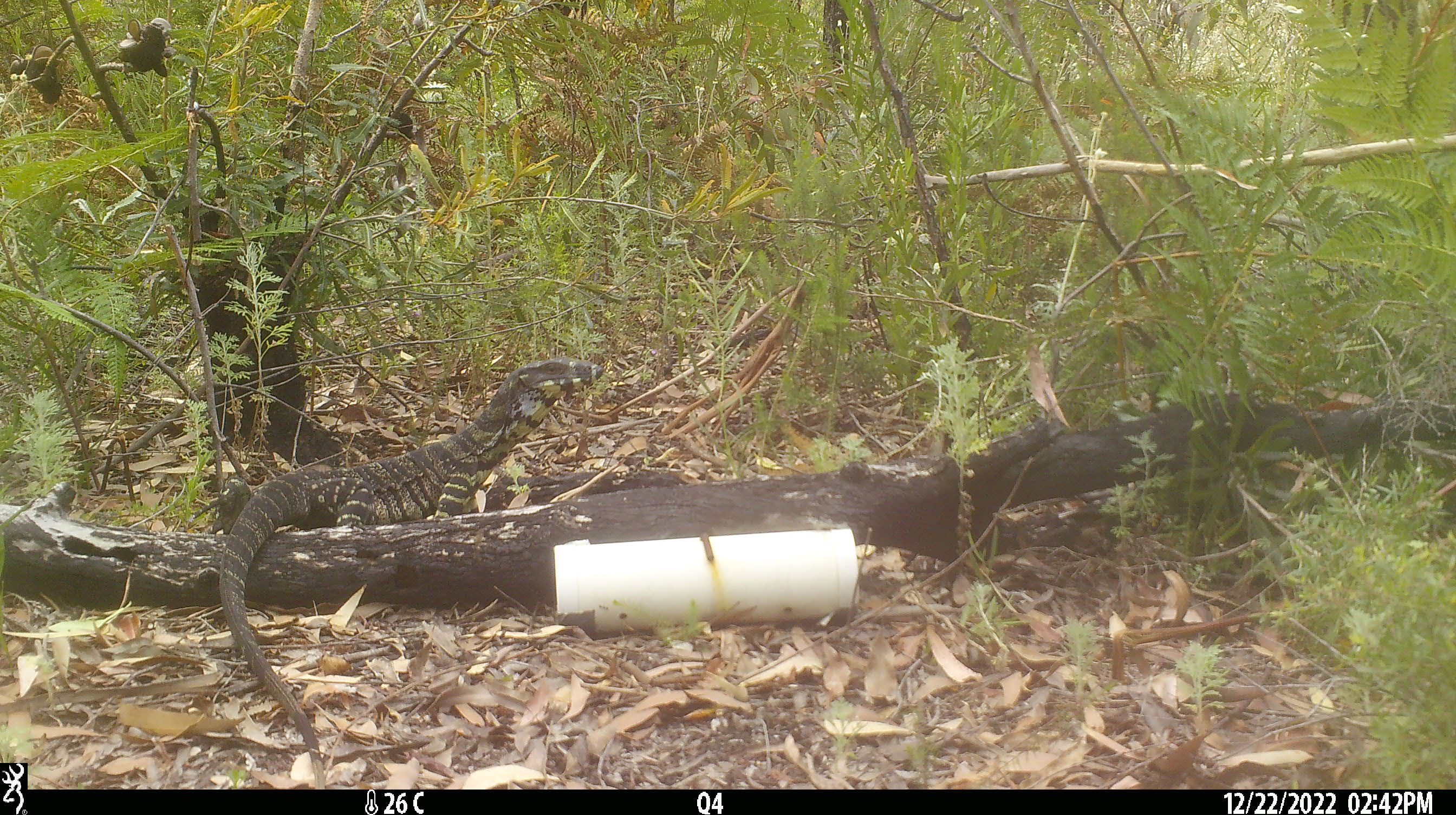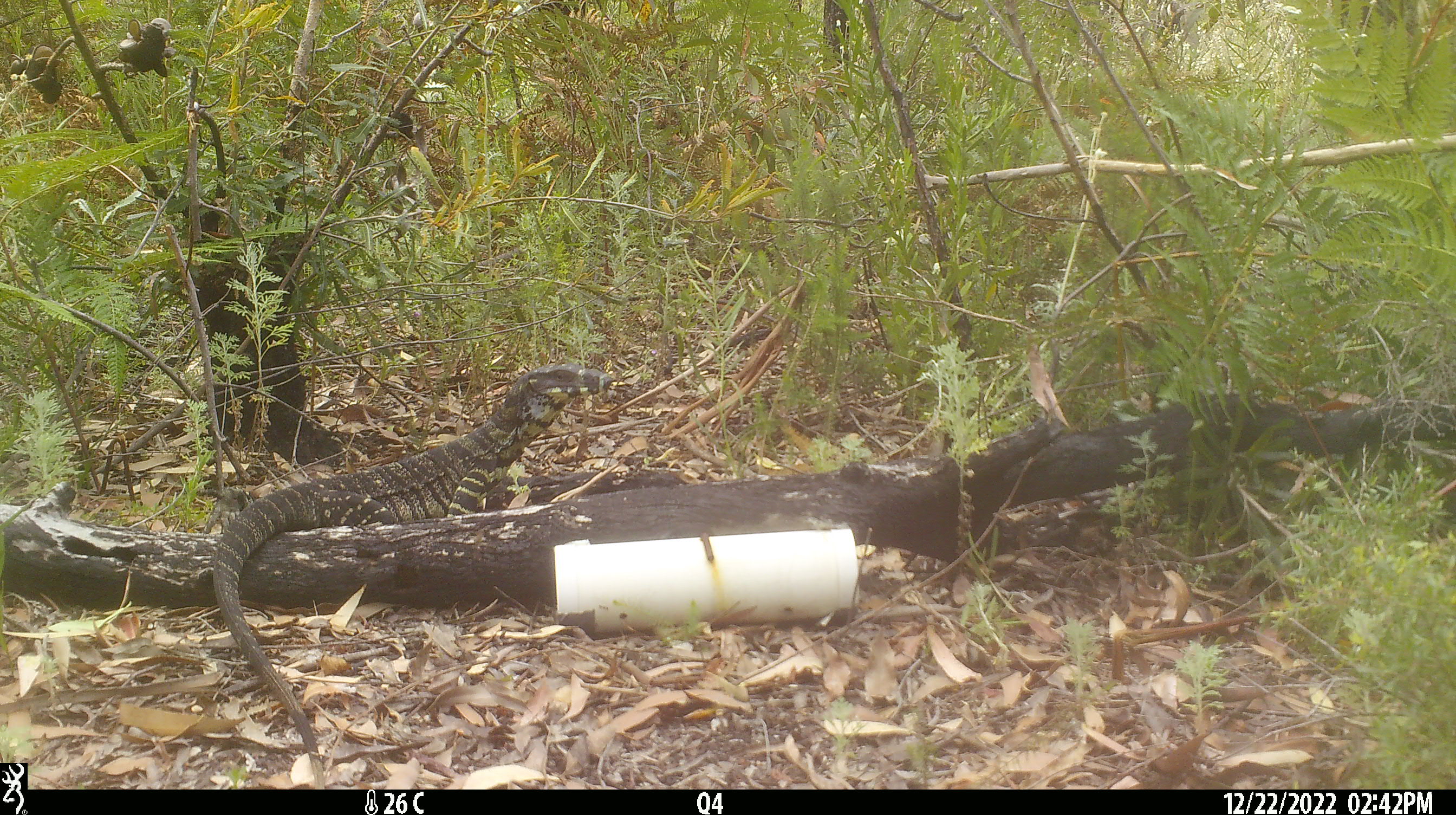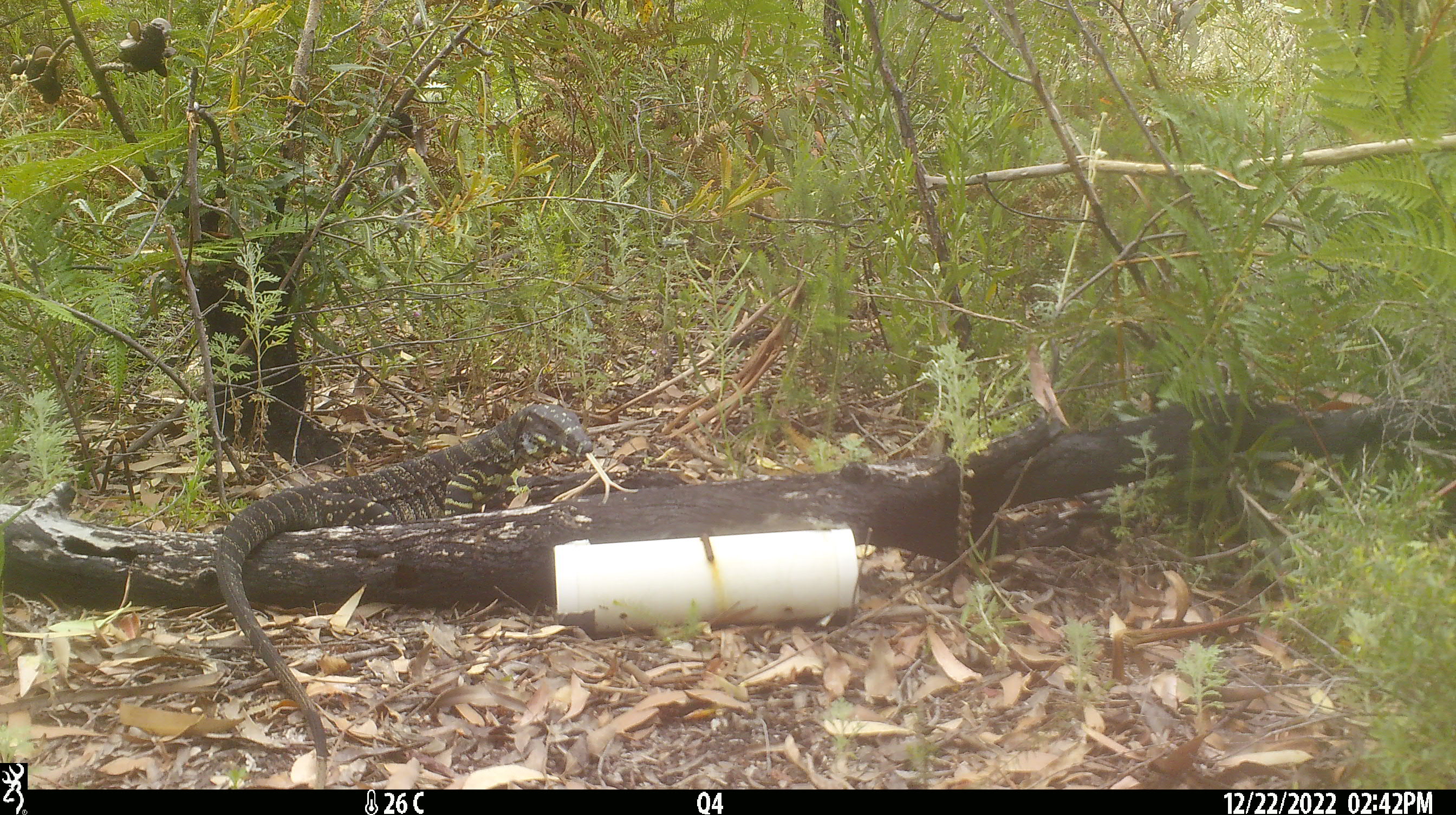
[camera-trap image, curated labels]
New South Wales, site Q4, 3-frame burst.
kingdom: Animalia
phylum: Chordata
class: Reptilia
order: Squamata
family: Varanidae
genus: Varanus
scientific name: Varanus varius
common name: lace monitor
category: goanna